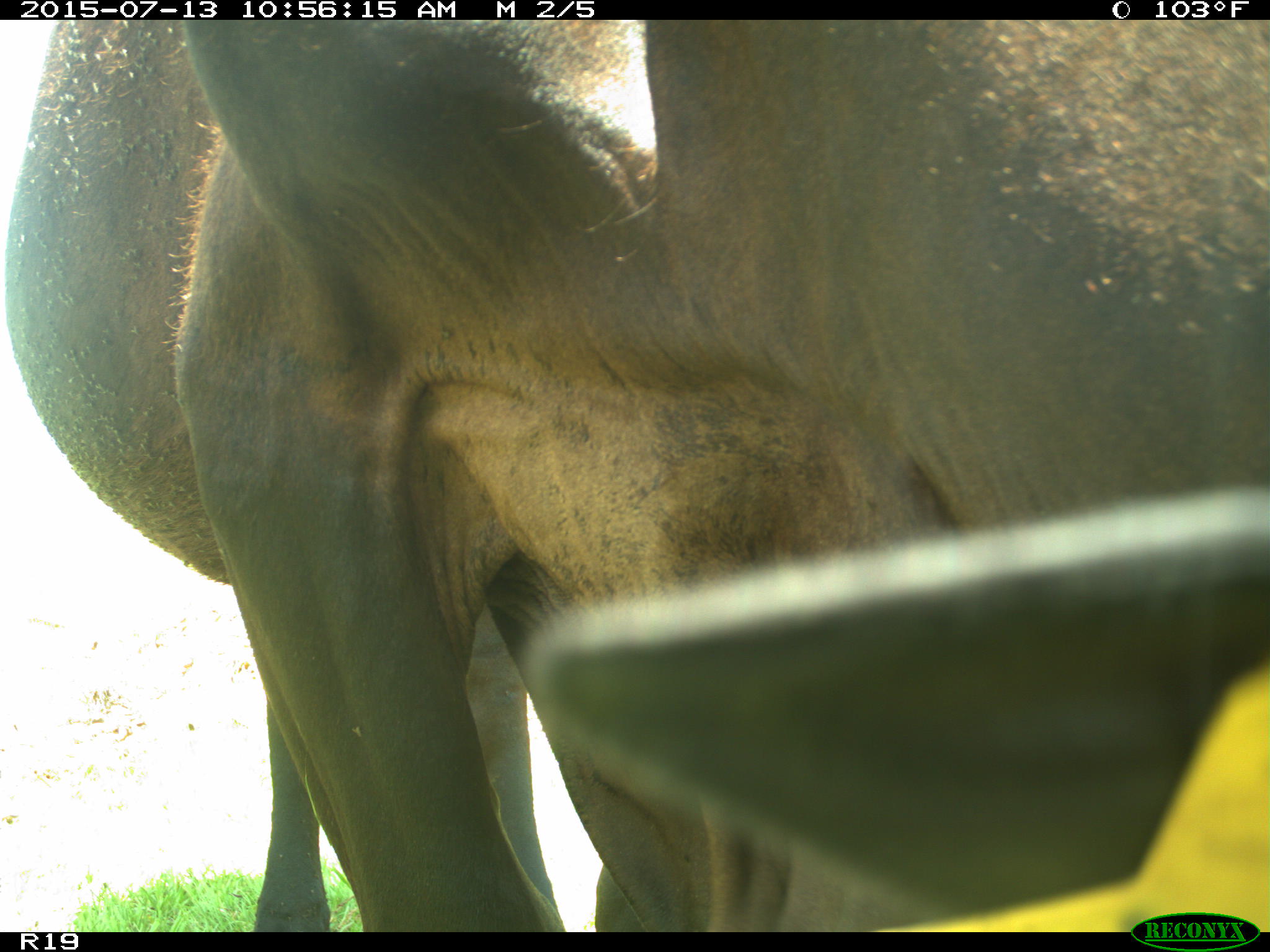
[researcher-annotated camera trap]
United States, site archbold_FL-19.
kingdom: Animalia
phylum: Chordata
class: Mammalia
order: Artiodactyla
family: Bovidae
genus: Bos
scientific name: Bos taurus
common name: domestic cow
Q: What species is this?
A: Bos taurus (domestic cow).